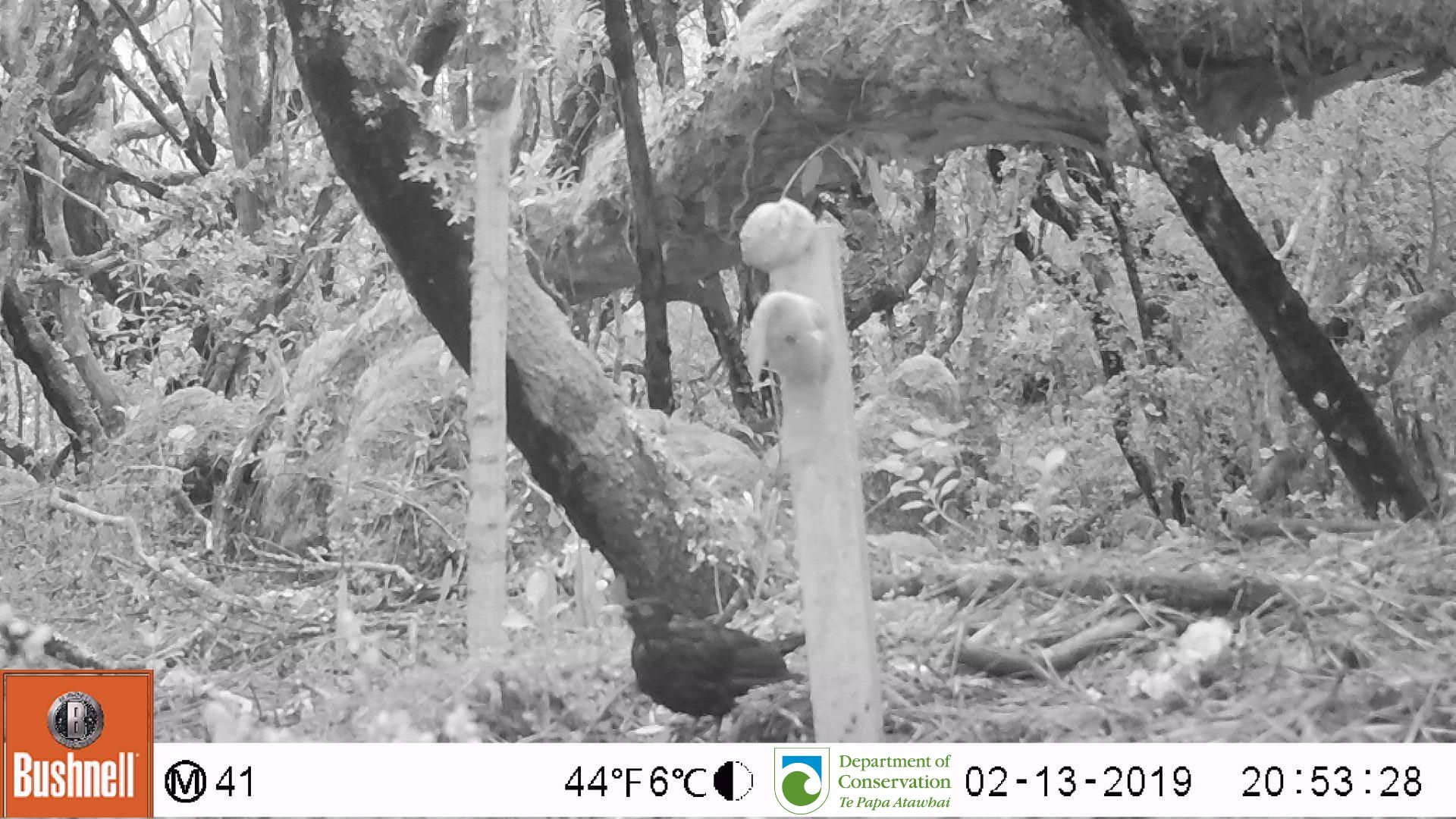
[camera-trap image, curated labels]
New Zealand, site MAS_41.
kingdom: Animalia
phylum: Chordata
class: Aves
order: Passeriformes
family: Turdidae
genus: Turdus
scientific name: Turdus merula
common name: eurasian blackbird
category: blackbird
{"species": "blackbird (eurasian blackbird) (Turdus merula)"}